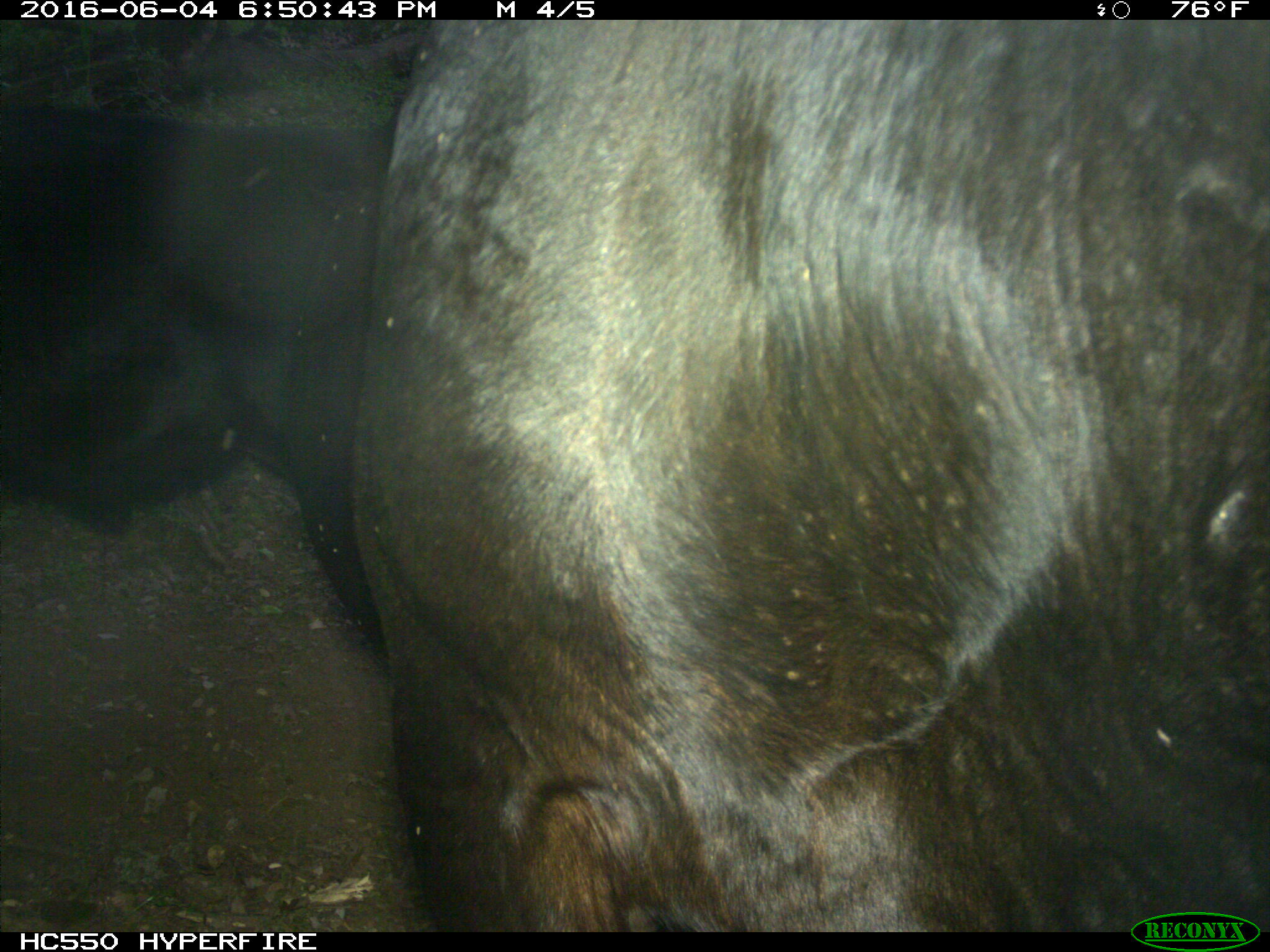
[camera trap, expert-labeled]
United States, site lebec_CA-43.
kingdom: Animalia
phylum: Chordata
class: Mammalia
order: Artiodactyla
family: Bovidae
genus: Bos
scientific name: Bos taurus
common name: domestic cow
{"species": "Bos taurus (domestic cow)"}